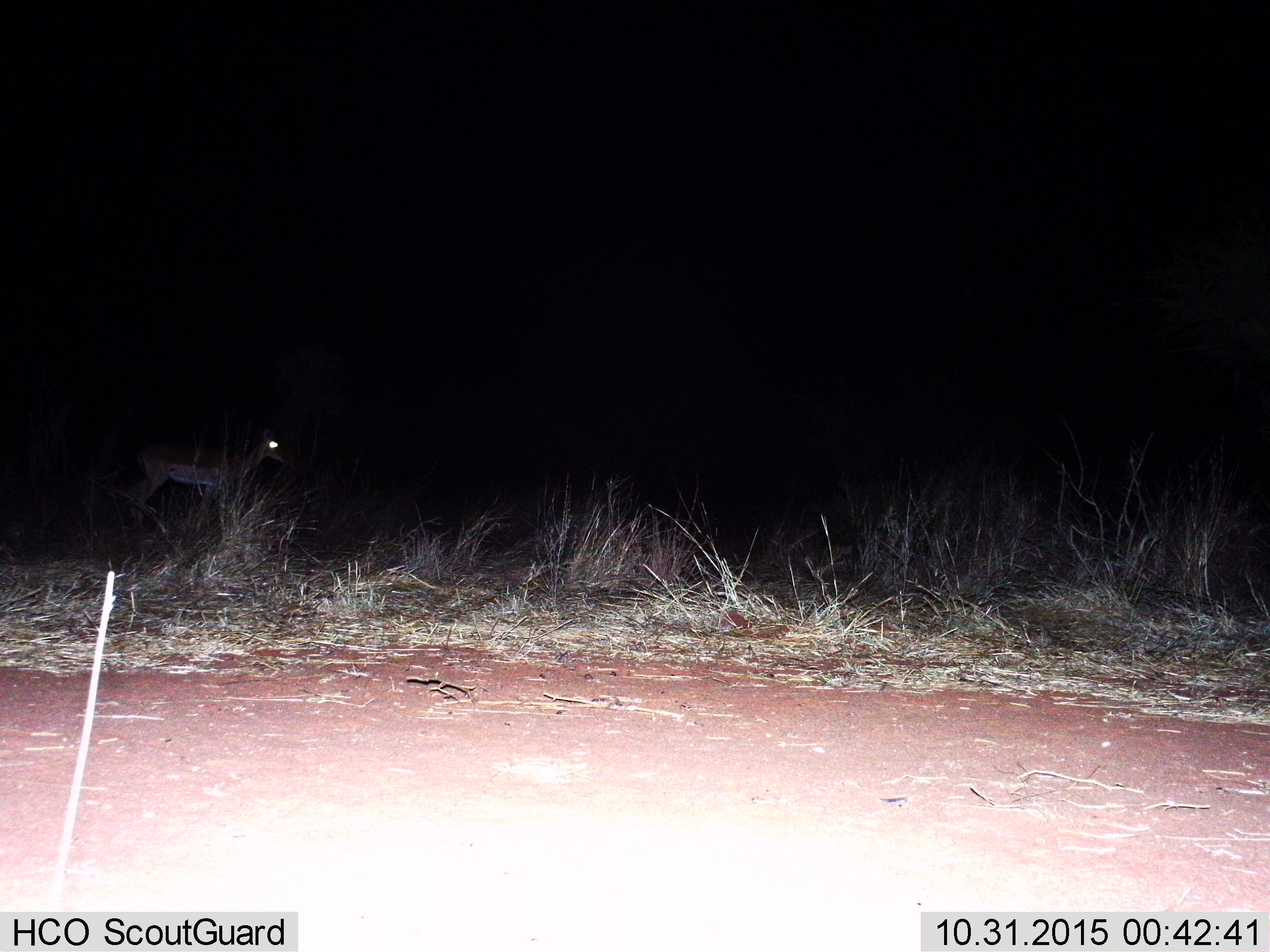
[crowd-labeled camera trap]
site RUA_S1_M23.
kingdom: Animalia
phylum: Chordata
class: Mammalia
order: Artiodactyla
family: Bovidae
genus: Aepyceros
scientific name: Aepyceros melampus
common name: impala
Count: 1.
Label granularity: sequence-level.